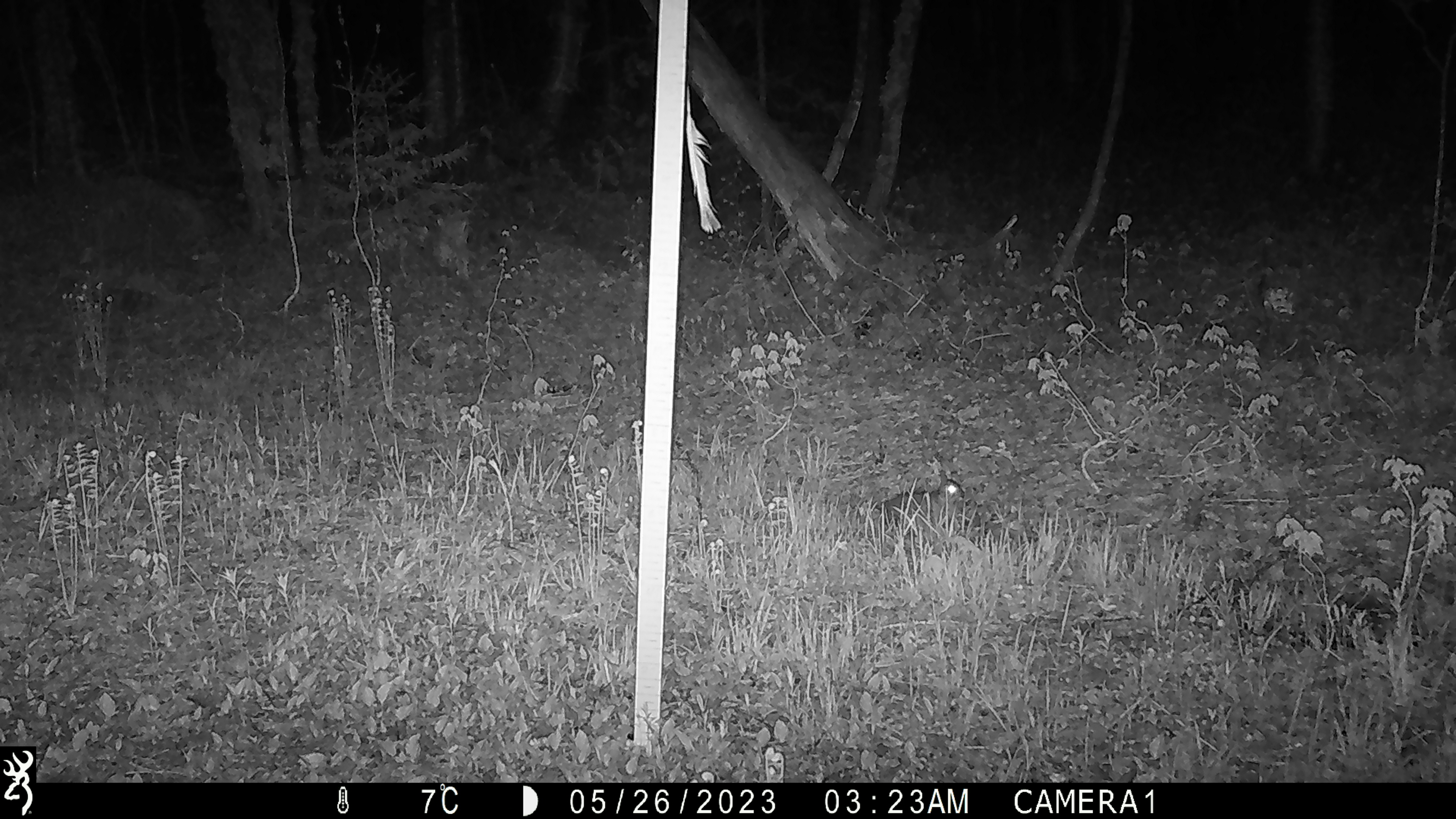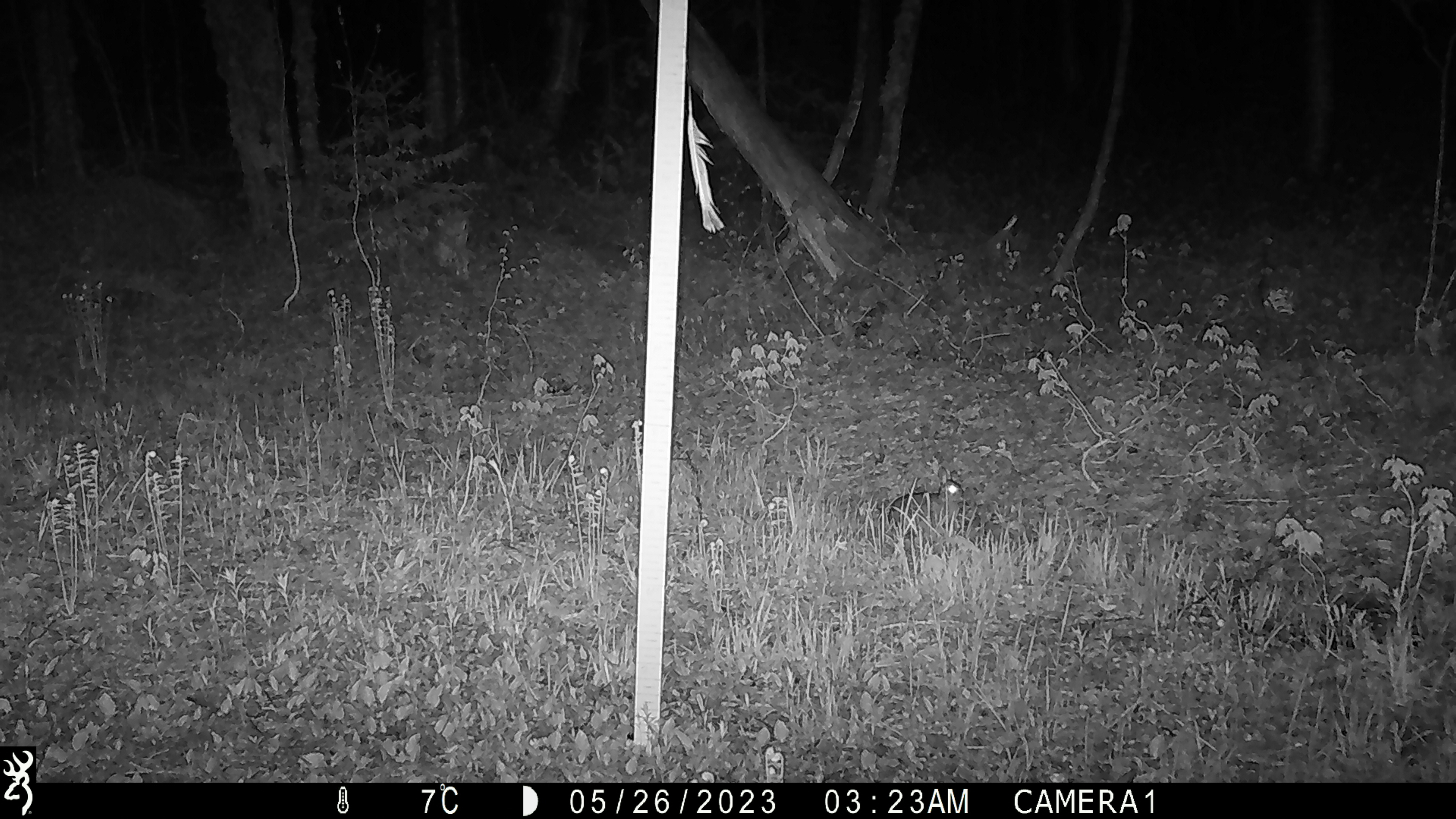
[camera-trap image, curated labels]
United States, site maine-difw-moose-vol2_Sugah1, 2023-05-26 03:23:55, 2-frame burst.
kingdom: Animalia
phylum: Chordata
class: Mammalia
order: Lagomorpha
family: Leporidae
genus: Lepus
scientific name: Lepus americanus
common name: snowshoe hare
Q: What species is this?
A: Snowshoe hare (Lepus americanus).